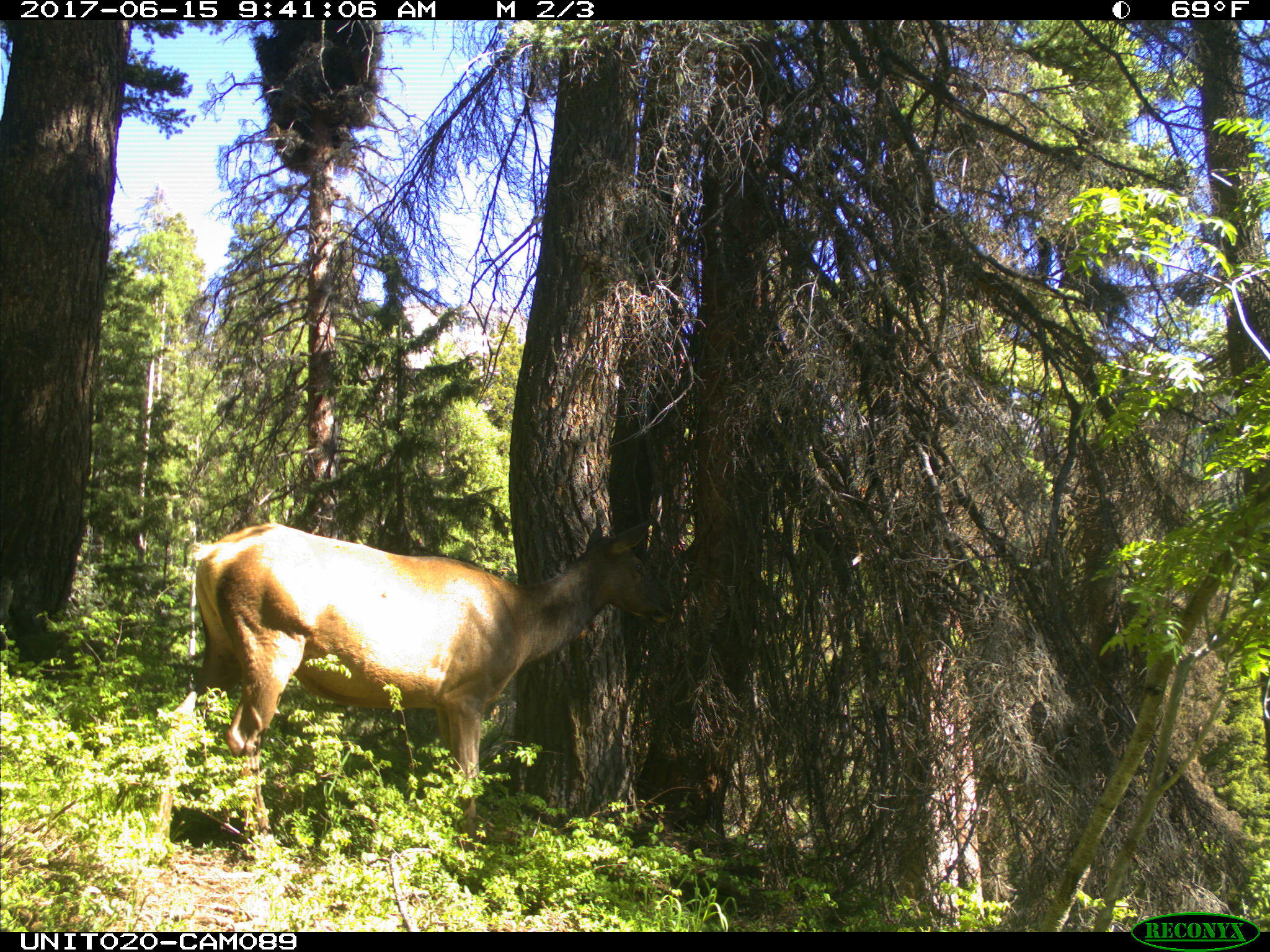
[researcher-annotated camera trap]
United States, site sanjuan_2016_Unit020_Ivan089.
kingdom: Animalia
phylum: Chordata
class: Mammalia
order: Artiodactyla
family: Cervidae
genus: Cervus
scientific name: Cervus elaphus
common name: red deer